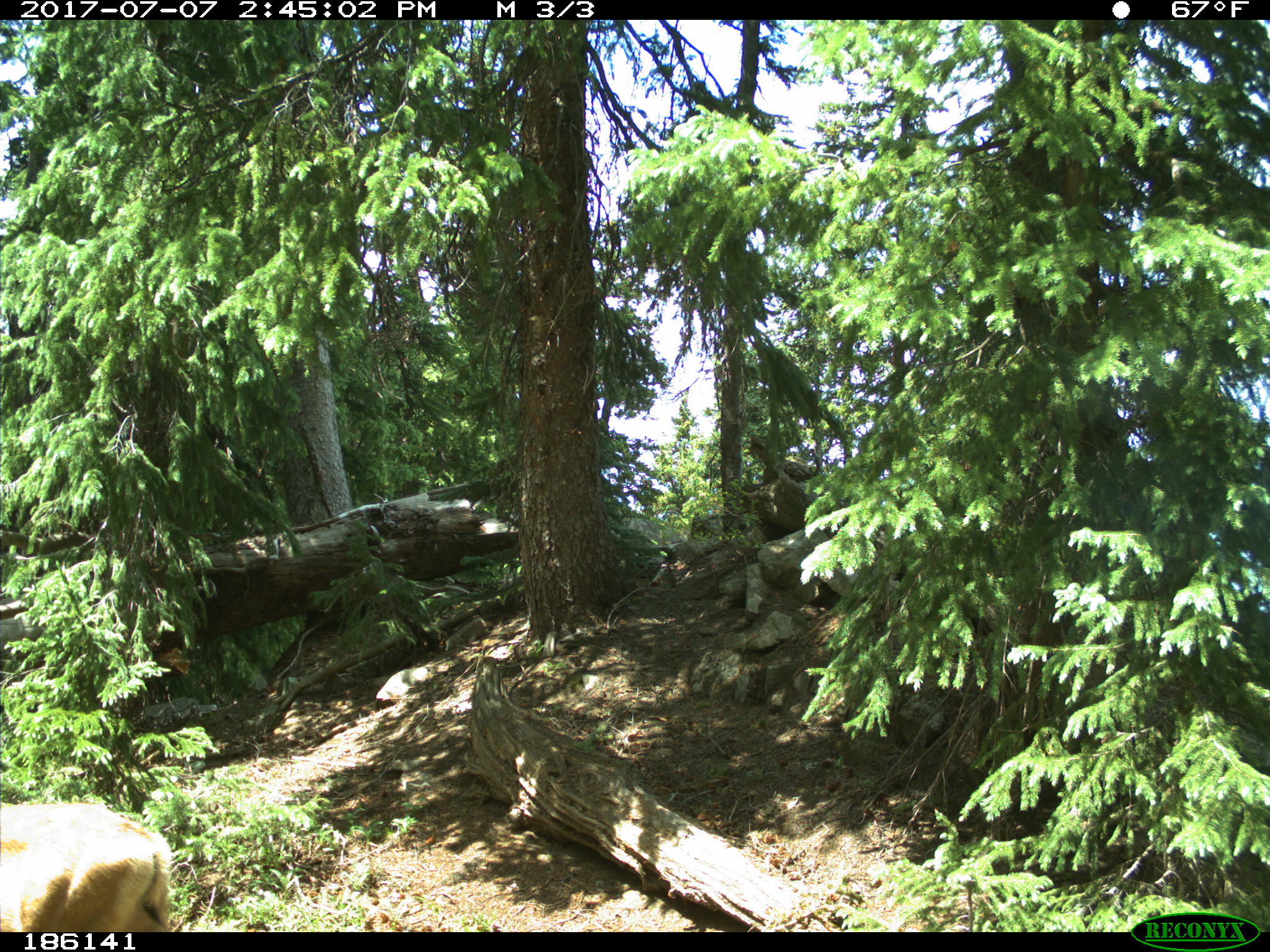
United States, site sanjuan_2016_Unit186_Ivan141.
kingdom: Animalia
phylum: Chordata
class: Mammalia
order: Artiodactyla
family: Cervidae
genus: Odocoileus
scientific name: Odocoileus hemionus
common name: mule deer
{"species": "Odocoileus hemionus (mule deer)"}